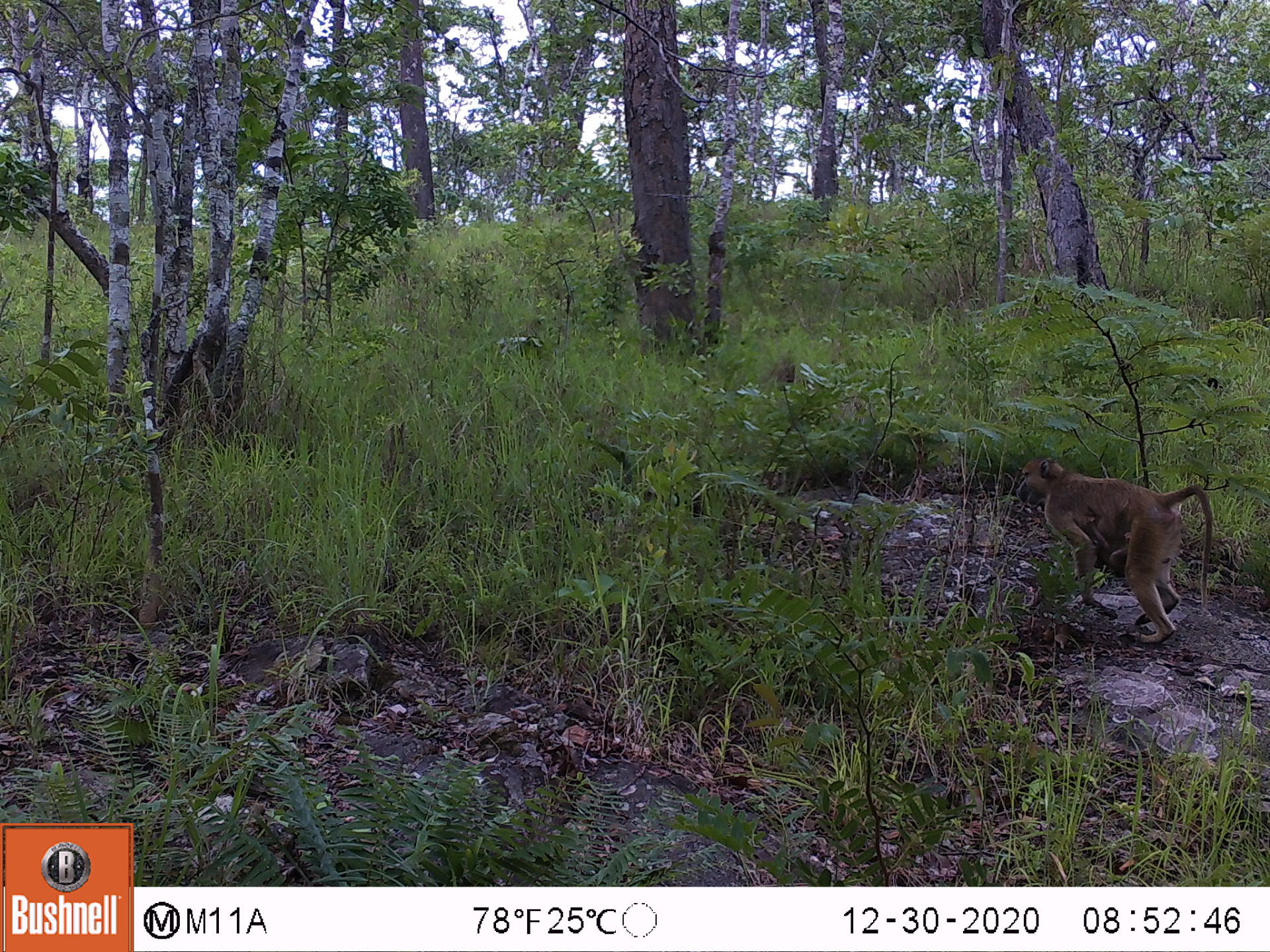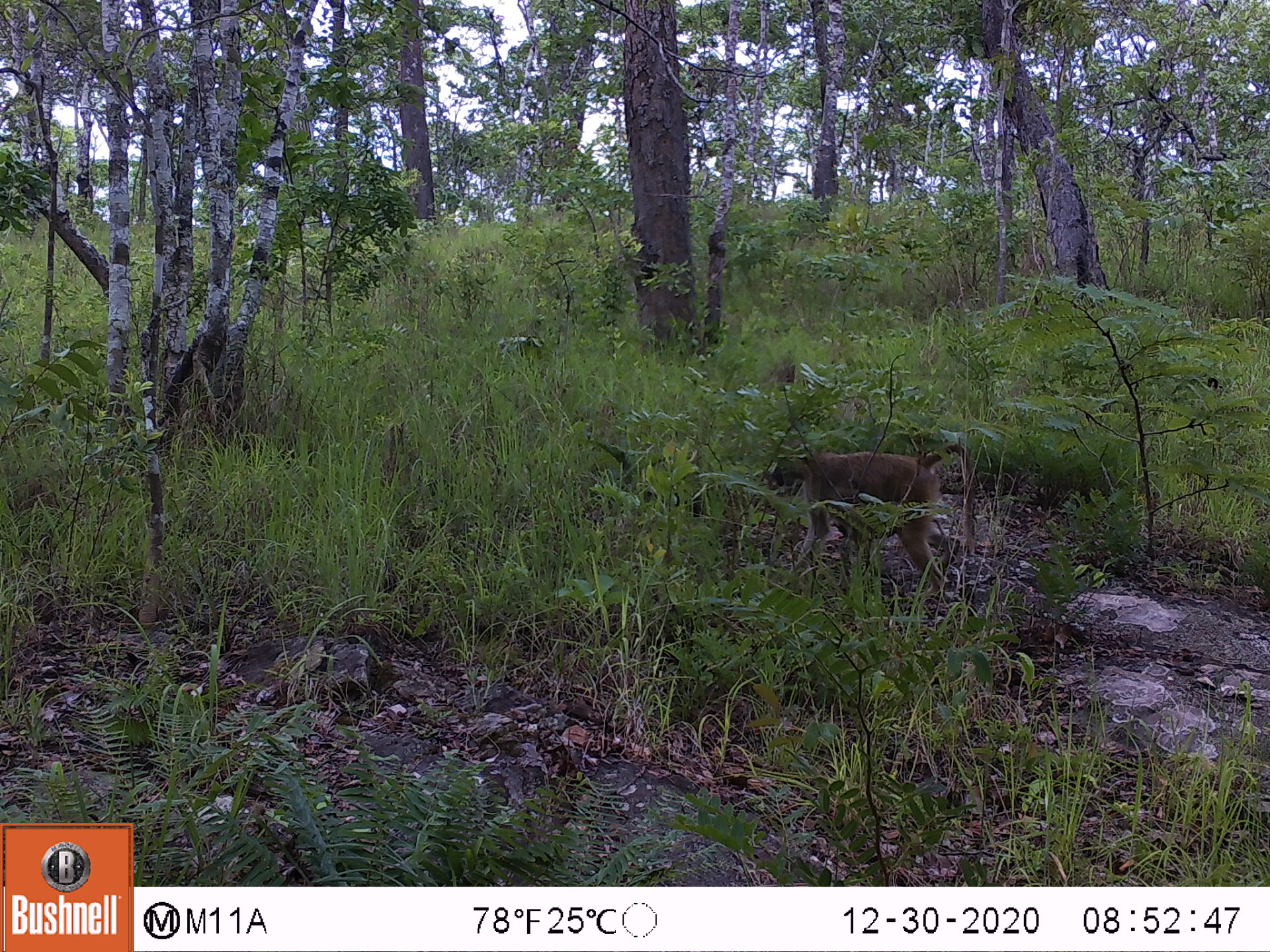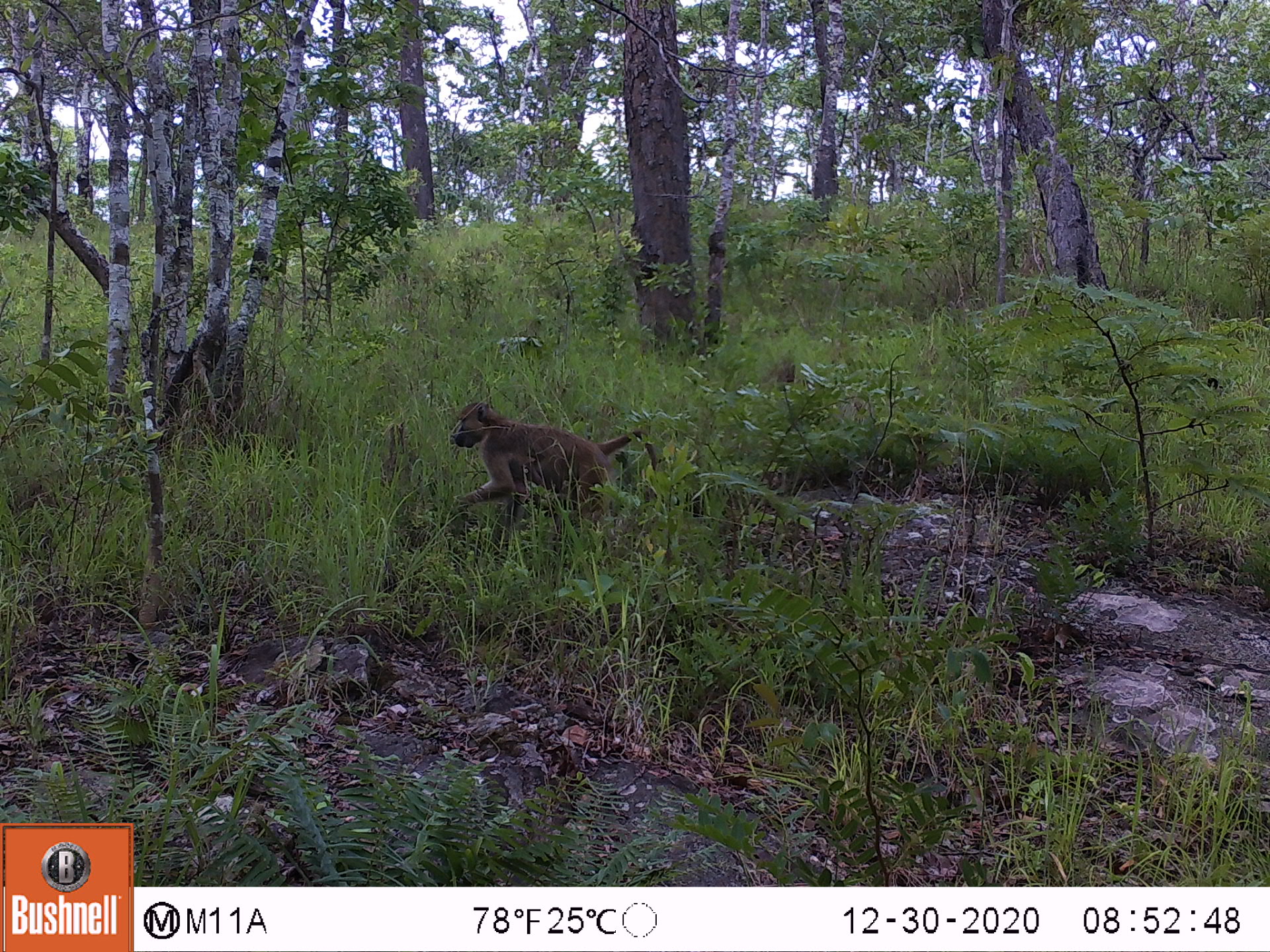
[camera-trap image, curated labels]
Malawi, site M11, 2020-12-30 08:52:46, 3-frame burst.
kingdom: Animalia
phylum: Chordata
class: Mammalia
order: Primates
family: Cercopithecidae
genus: Papio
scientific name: Papio cynocephalus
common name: yellow baboon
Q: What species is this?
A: Yellow baboon (Papio cynocephalus).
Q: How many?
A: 1.